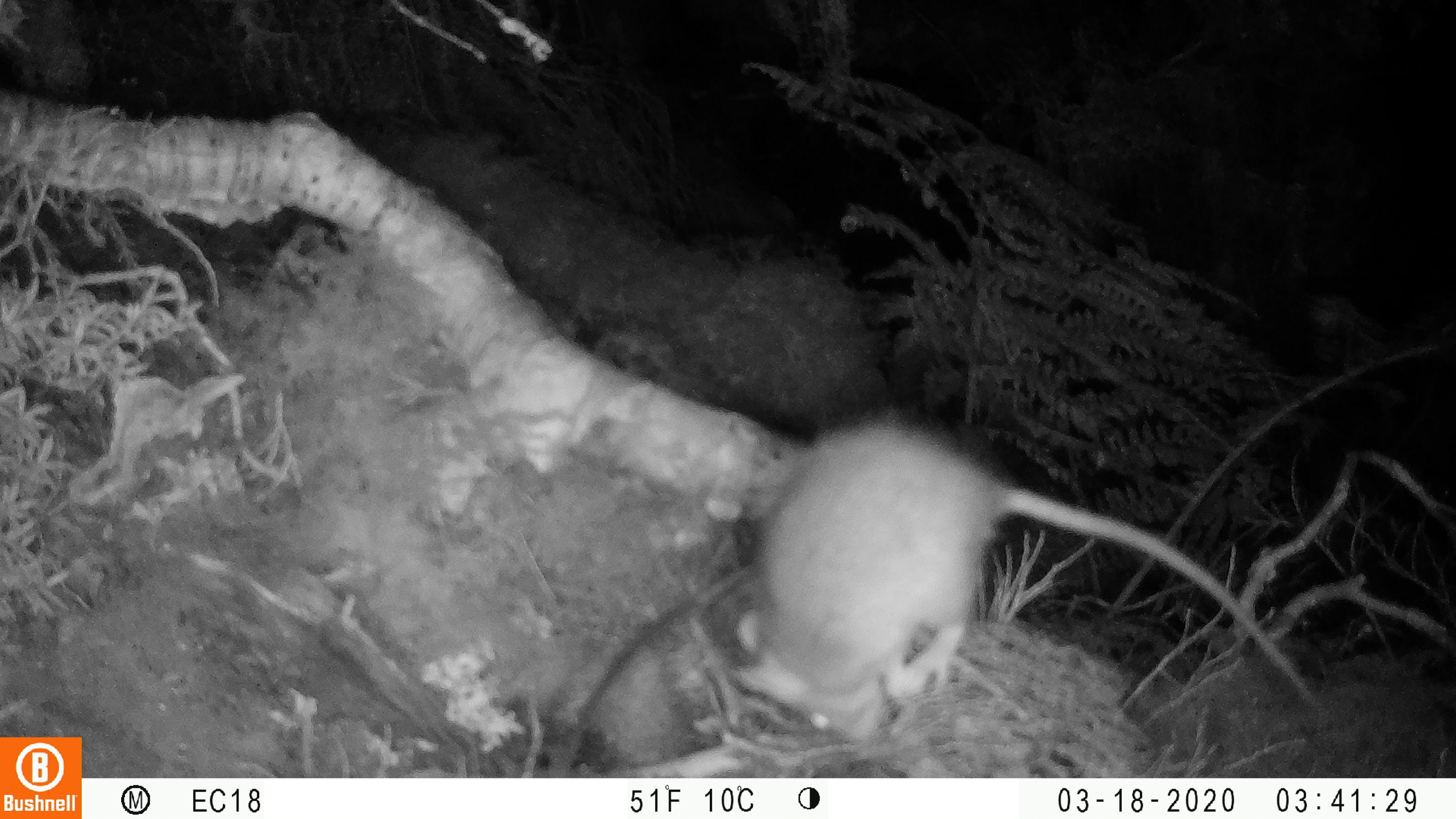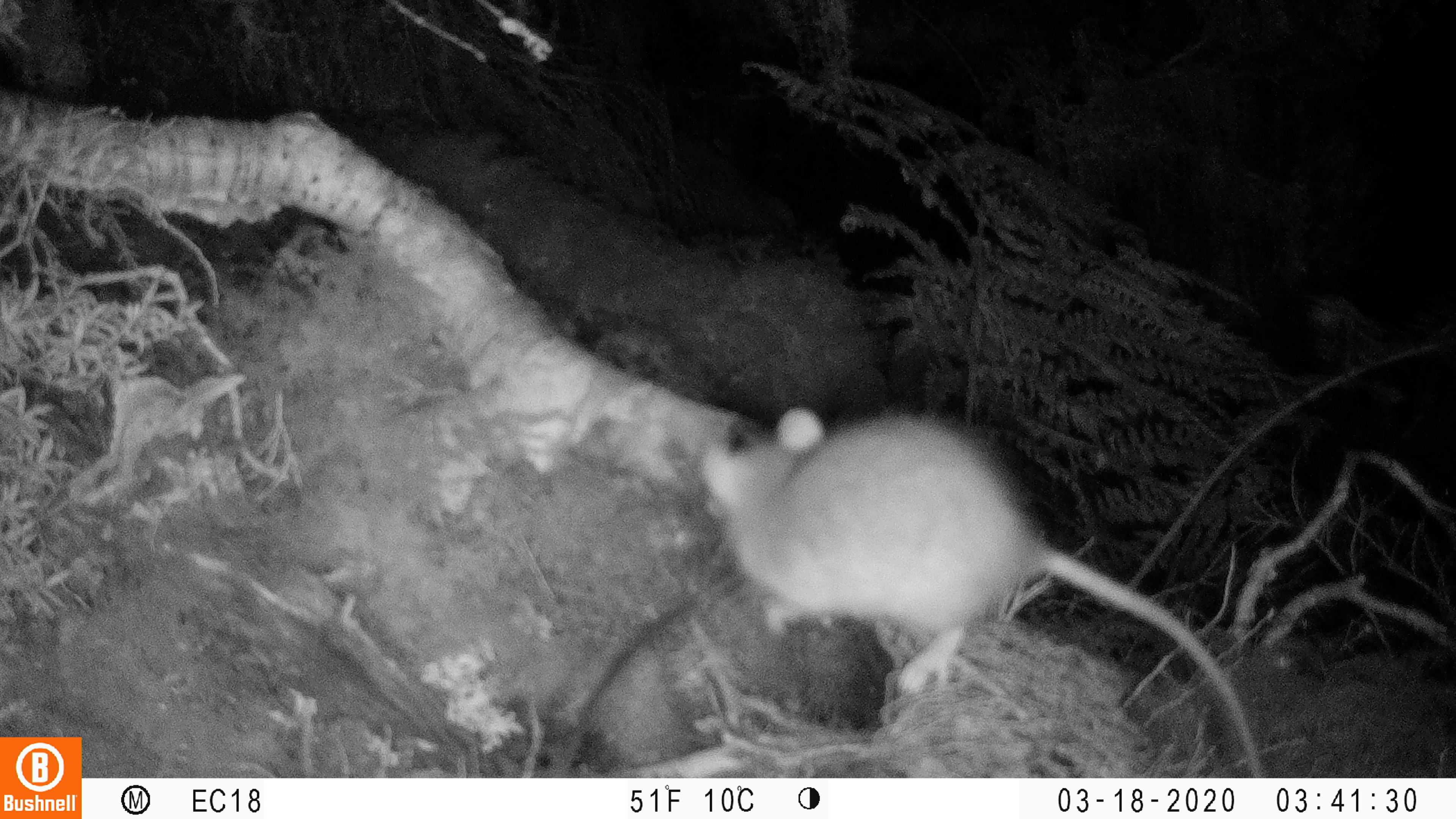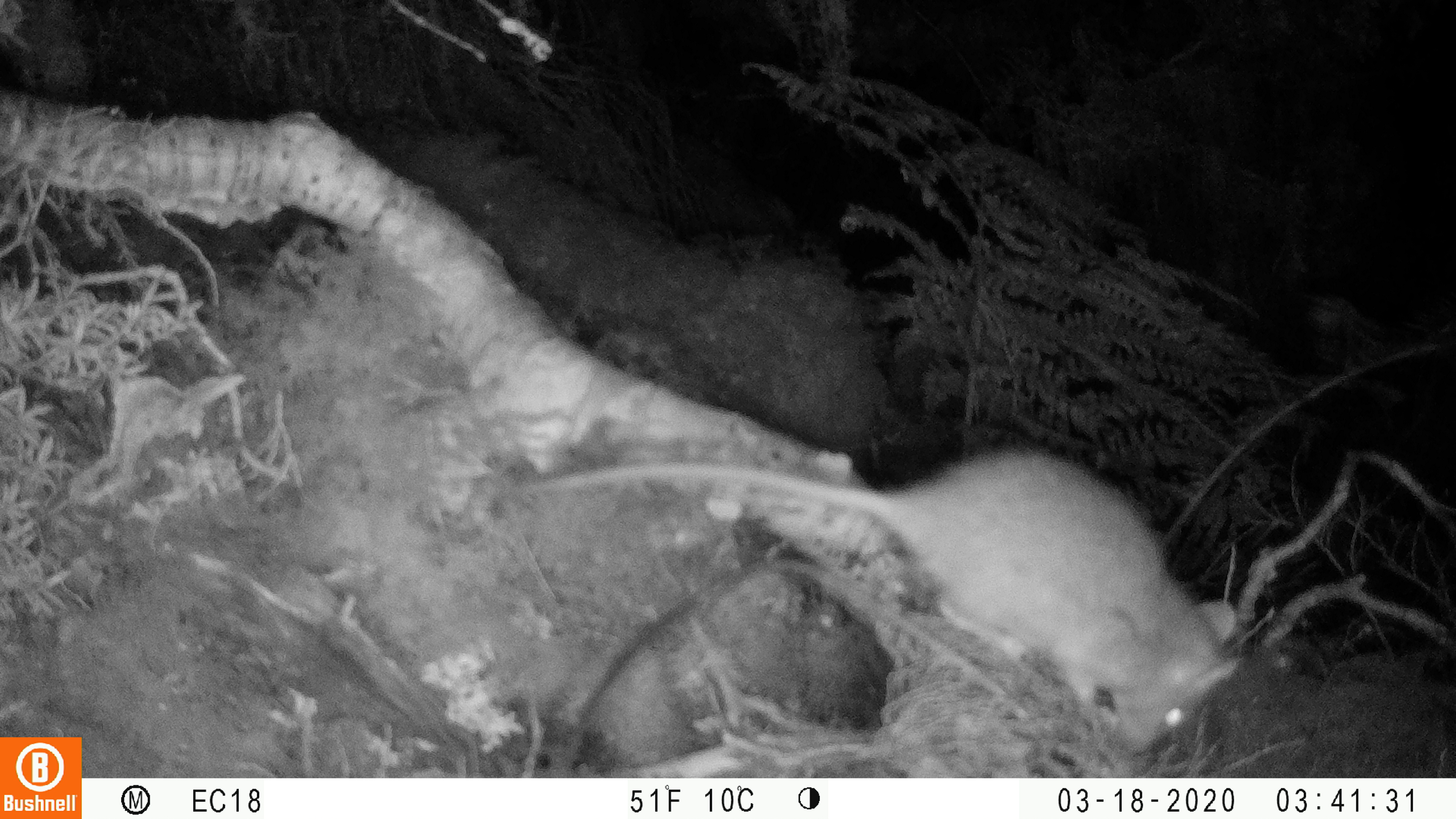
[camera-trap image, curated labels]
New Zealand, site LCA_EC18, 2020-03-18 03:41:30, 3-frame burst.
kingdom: Animalia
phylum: Chordata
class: Mammalia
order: Rodentia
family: Muridae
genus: Rattus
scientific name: Rattus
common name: rat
Rat (Rattus).